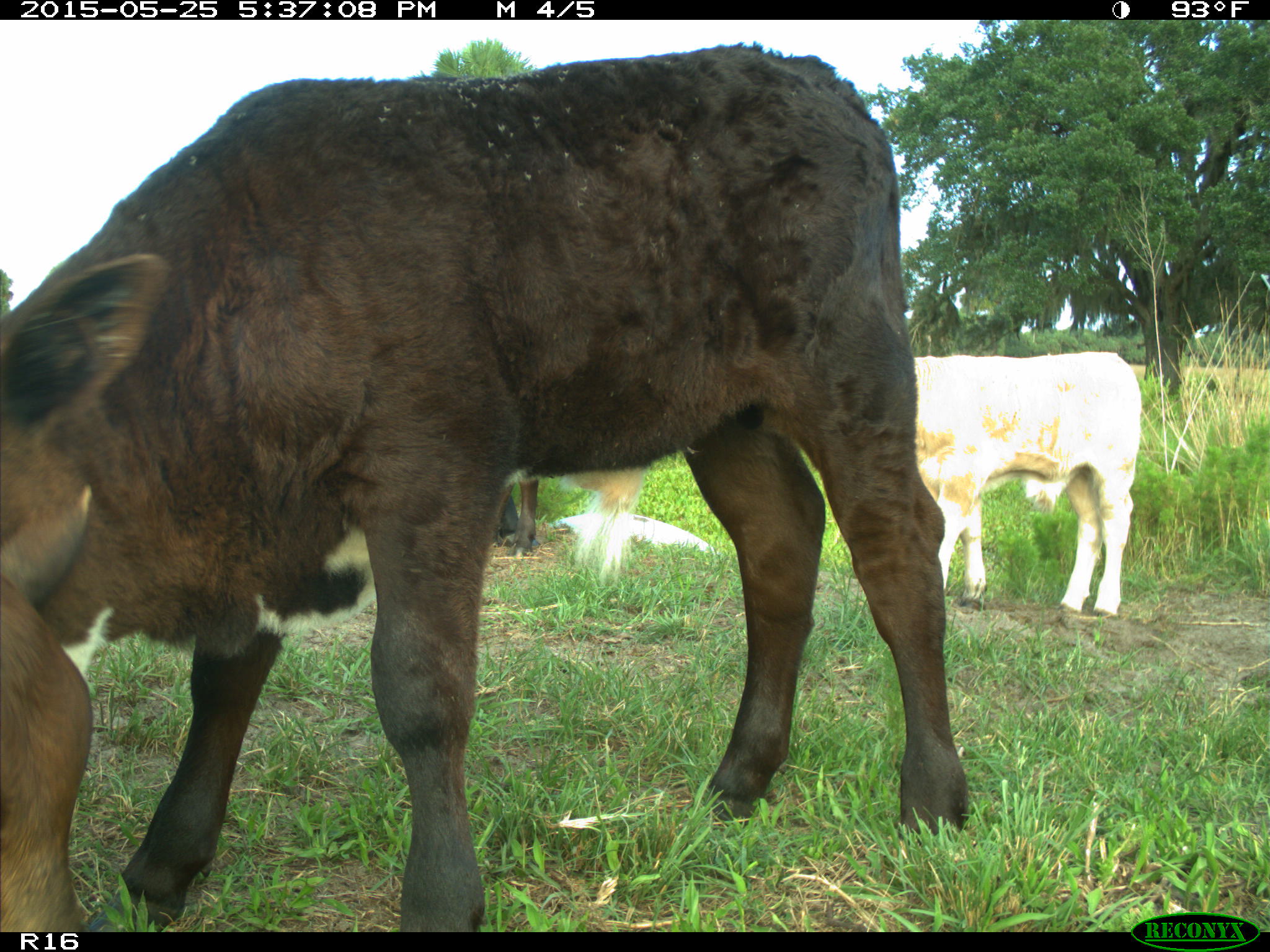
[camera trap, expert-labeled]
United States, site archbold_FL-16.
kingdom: Animalia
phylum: Chordata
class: Mammalia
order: Artiodactyla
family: Bovidae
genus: Bos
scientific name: Bos taurus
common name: domestic cow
Bos taurus (domestic cow).